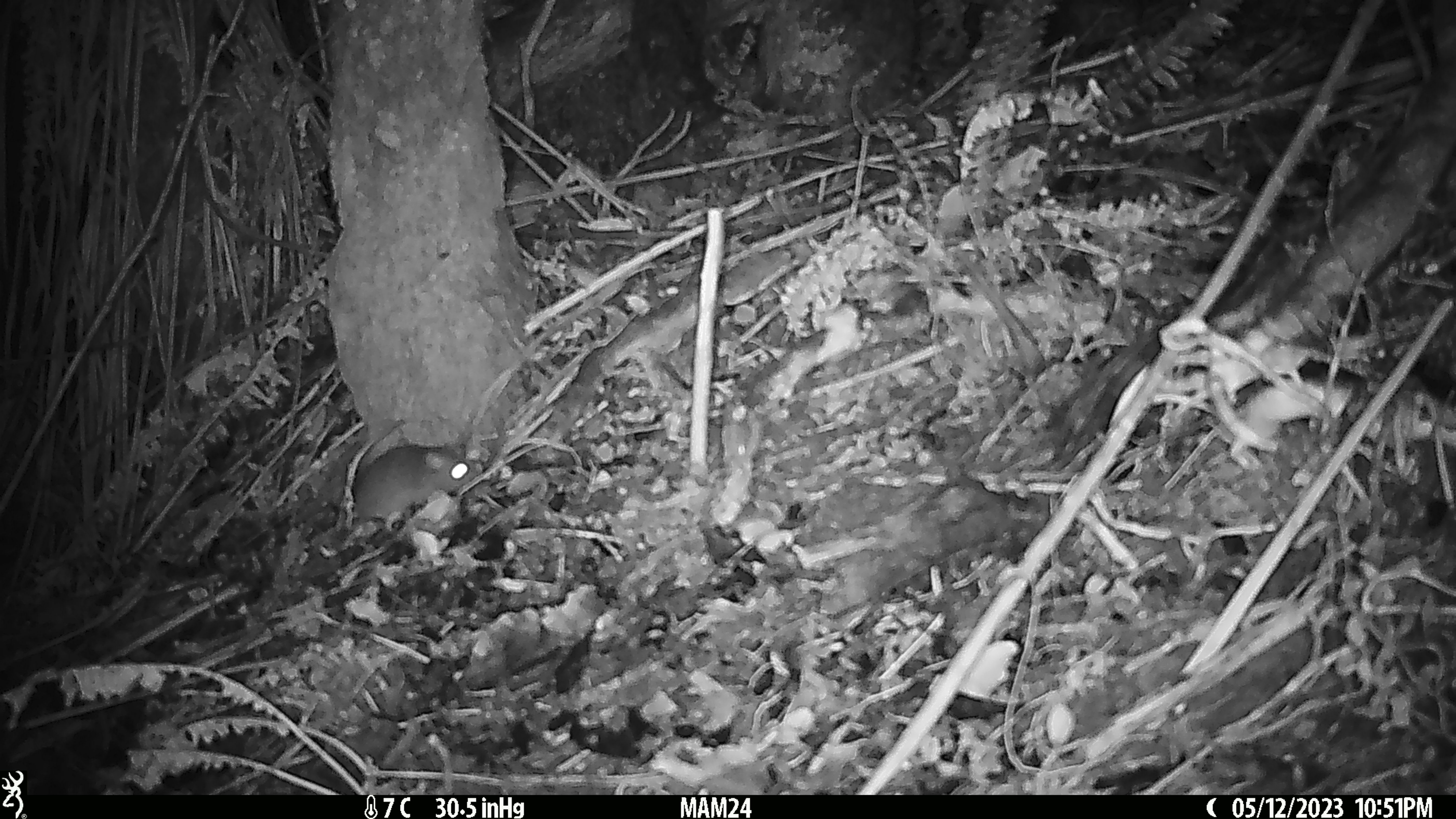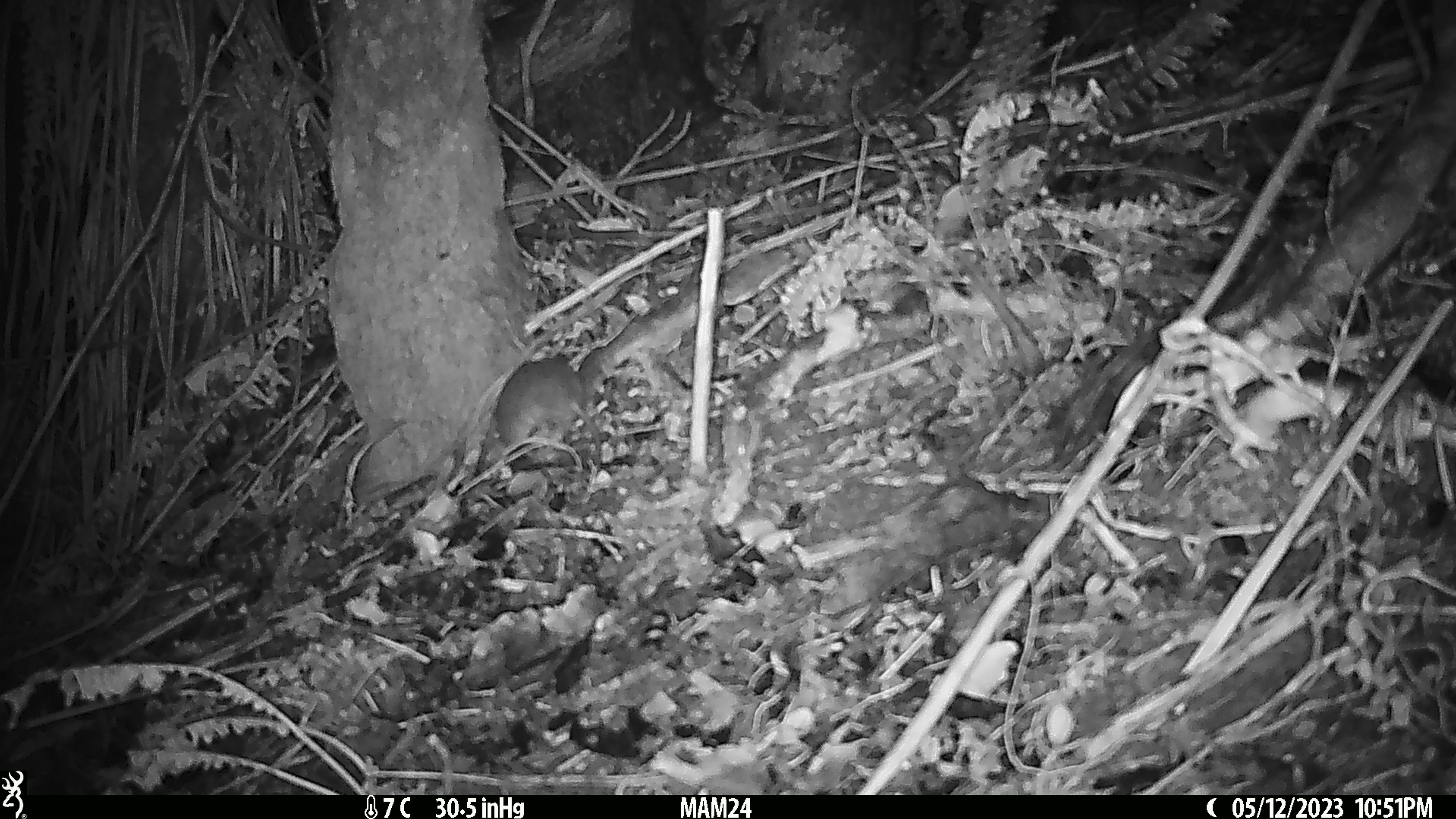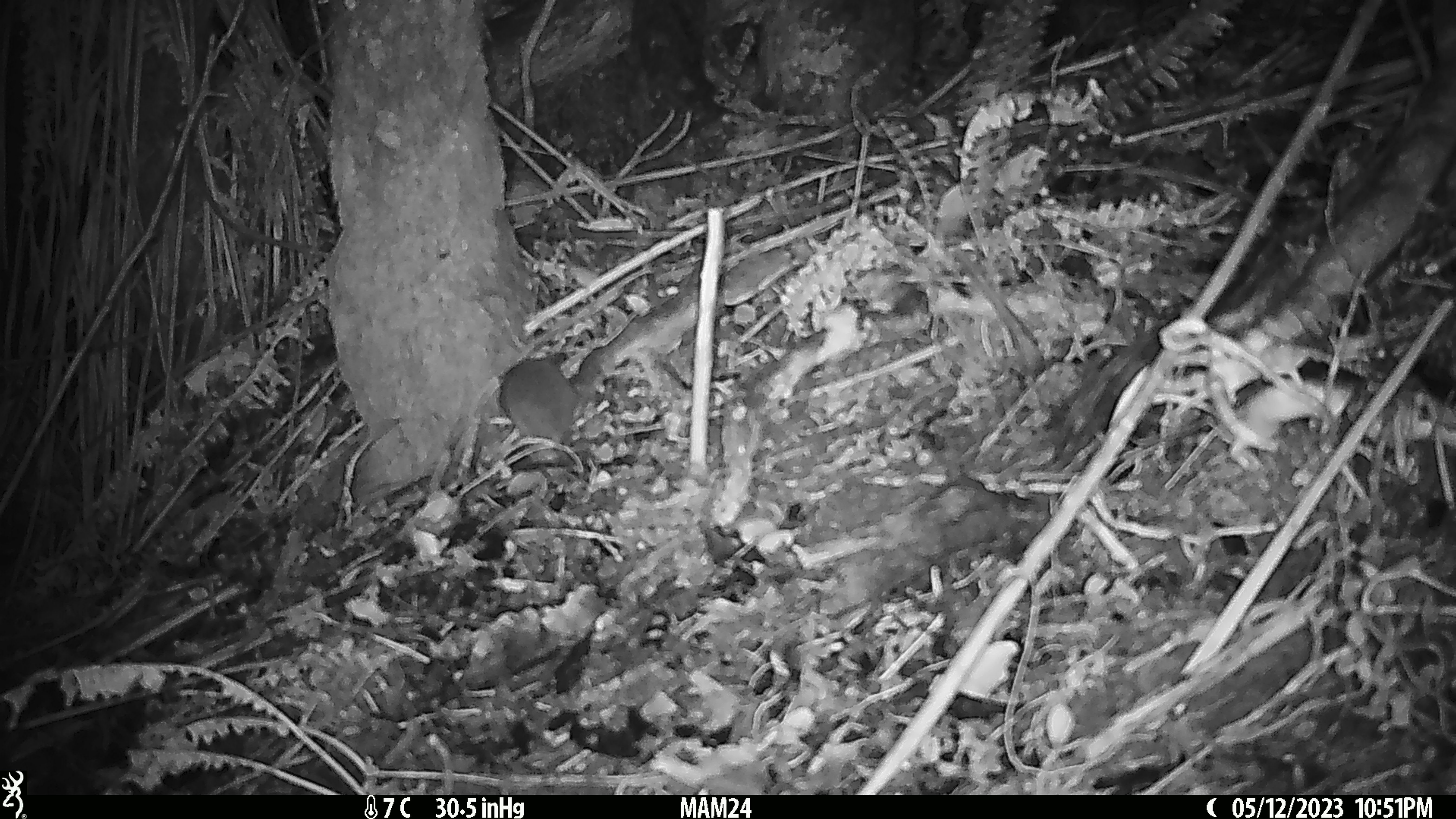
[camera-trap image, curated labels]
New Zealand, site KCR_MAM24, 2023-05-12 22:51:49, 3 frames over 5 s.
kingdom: Animalia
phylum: Chordata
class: Mammalia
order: Rodentia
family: Muridae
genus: Rattus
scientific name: Rattus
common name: rat